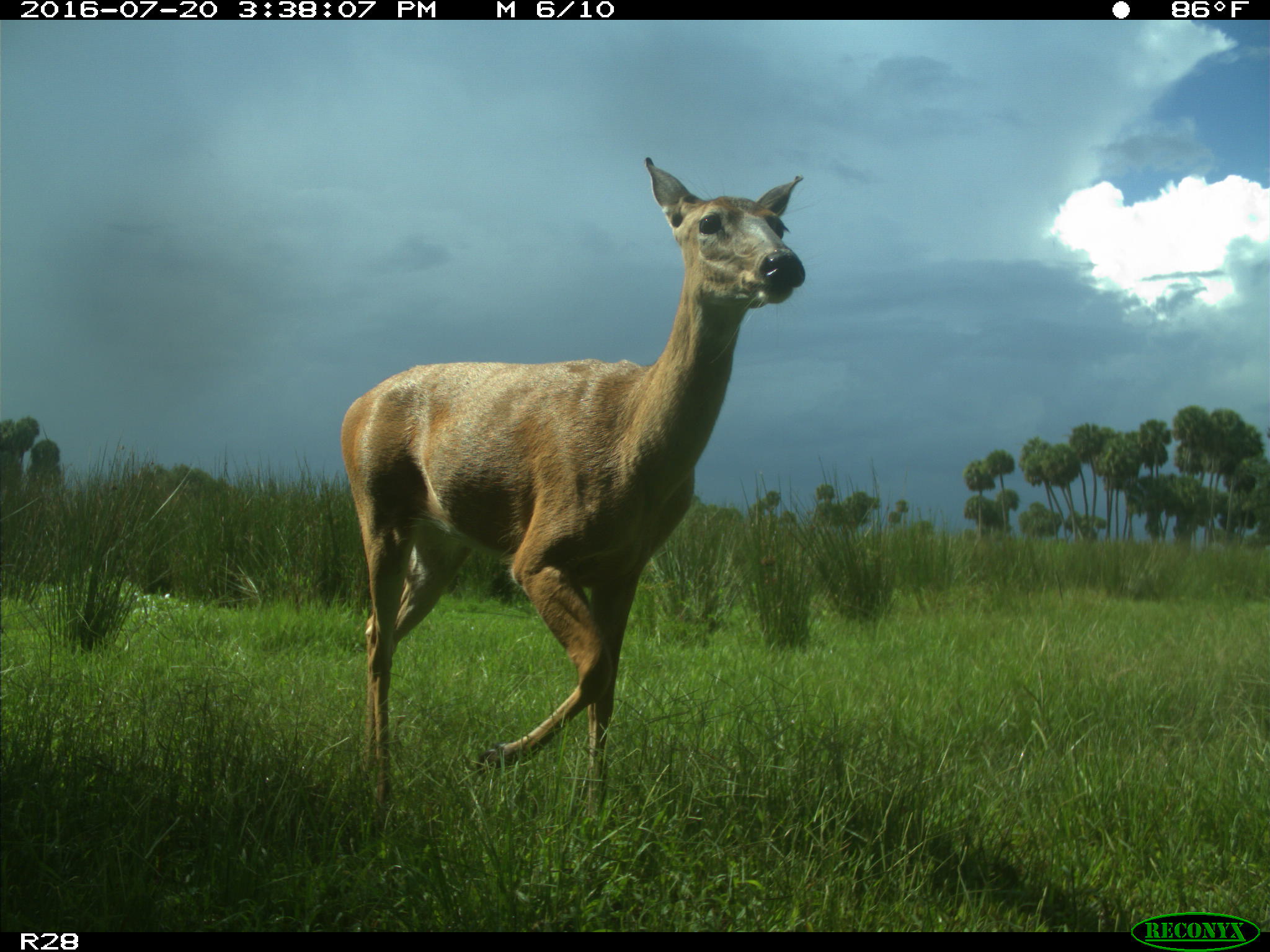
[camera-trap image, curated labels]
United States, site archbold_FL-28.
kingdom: Animalia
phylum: Chordata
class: Mammalia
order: Artiodactyla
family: Cervidae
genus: Odocoileus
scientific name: Odocoileus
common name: deer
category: unidentified deer